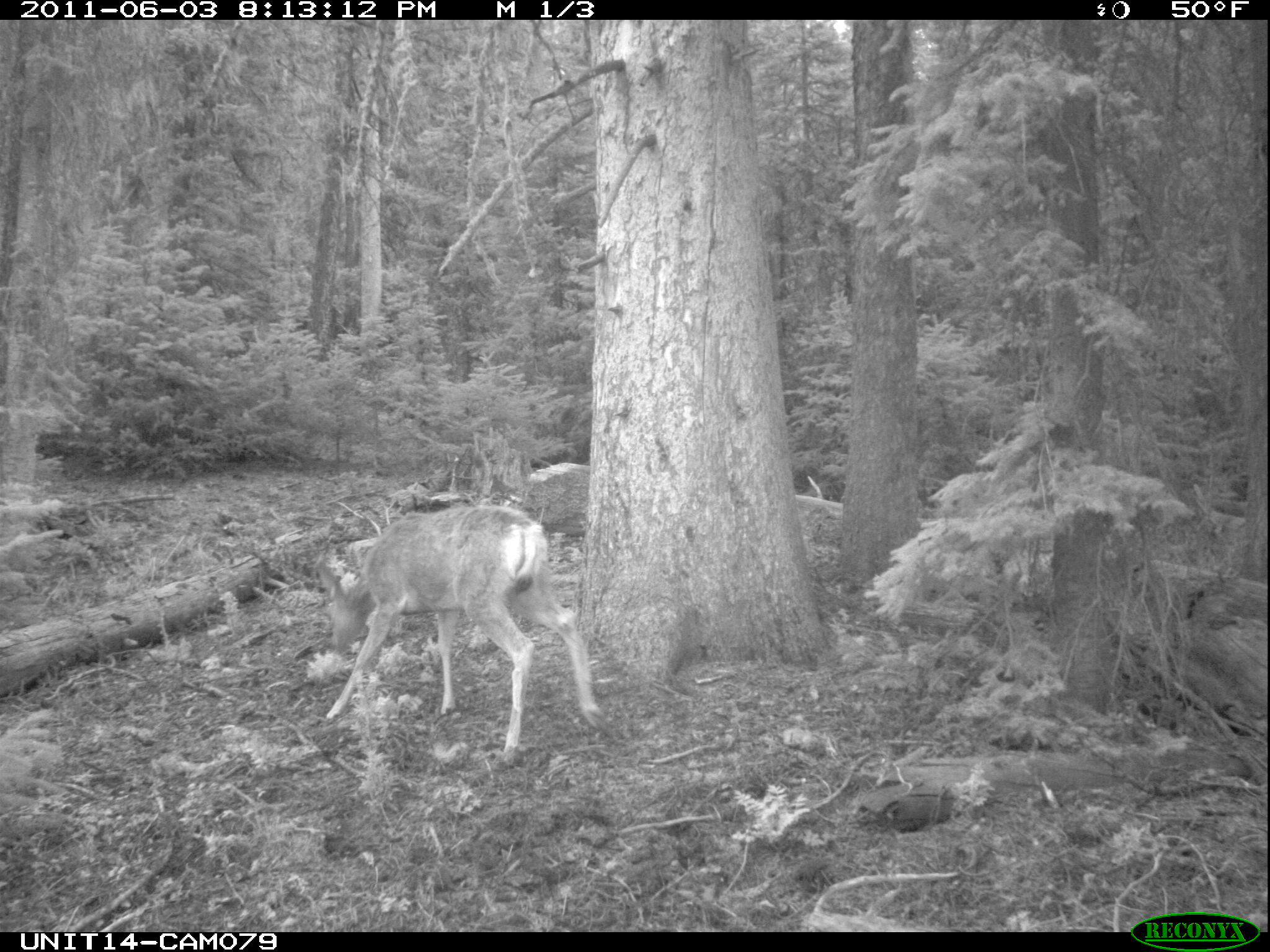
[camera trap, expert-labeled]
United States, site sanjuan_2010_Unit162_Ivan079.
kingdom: Animalia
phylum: Chordata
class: Mammalia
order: Artiodactyla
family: Cervidae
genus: Odocoileus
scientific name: Odocoileus hemionus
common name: mule deer